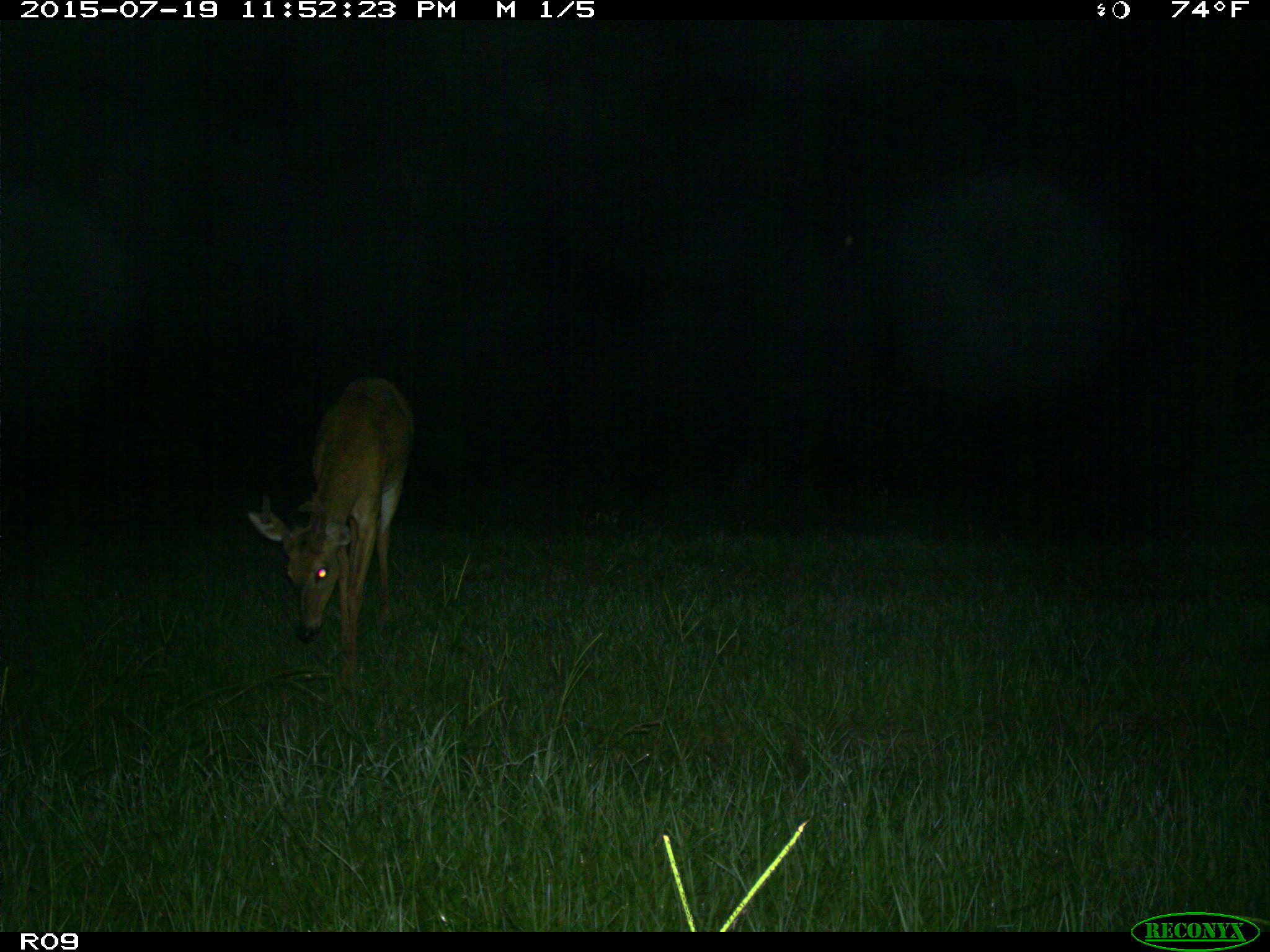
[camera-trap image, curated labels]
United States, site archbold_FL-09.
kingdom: Animalia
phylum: Chordata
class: Mammalia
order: Artiodactyla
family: Cervidae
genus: Odocoileus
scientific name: Odocoileus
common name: deer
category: unidentified deer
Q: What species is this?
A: Unidentified deer (deer) (Odocoileus).